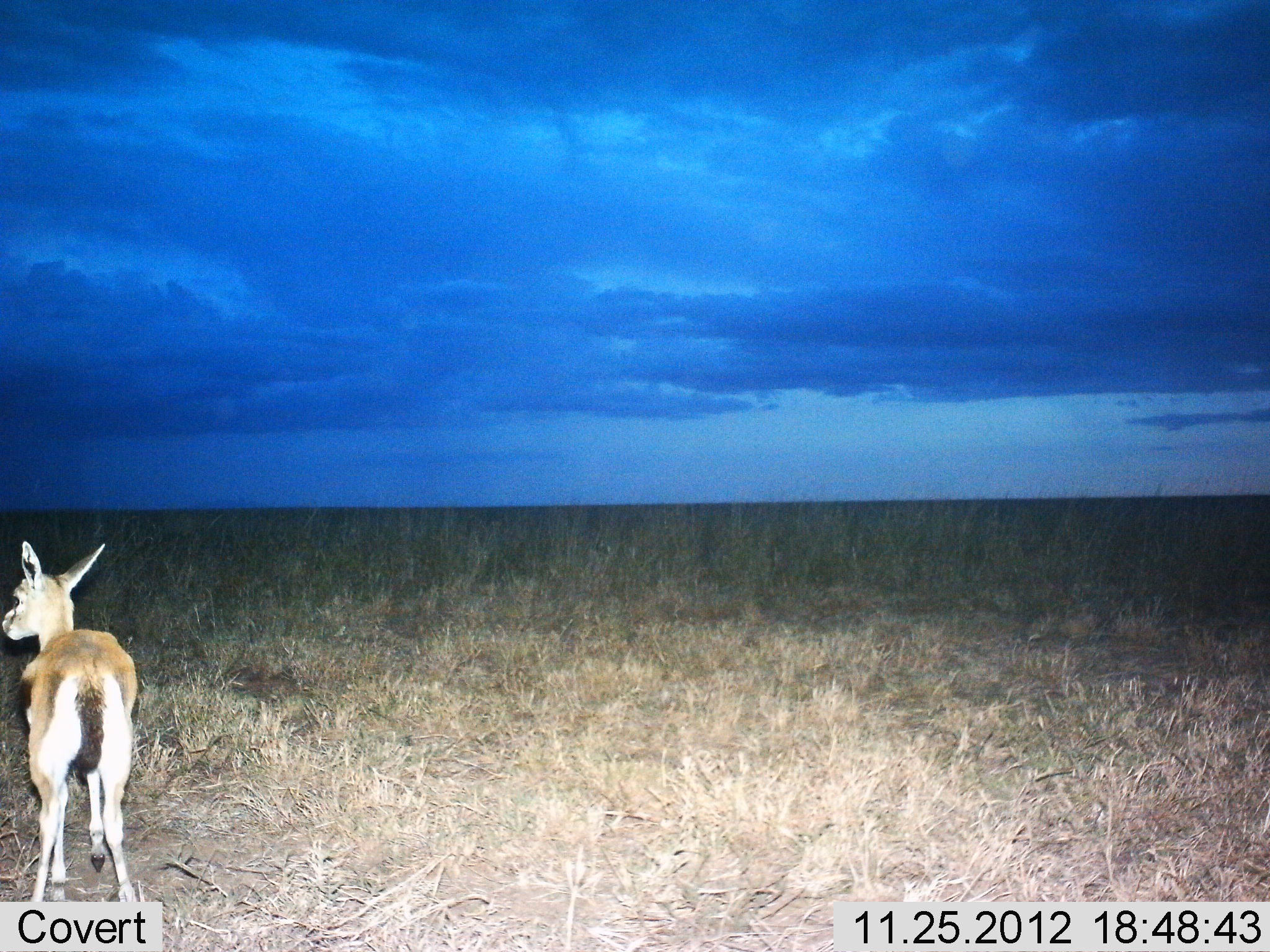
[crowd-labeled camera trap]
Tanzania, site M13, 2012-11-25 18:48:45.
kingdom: Animalia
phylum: Chordata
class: Mammalia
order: Artiodactyla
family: Bovidae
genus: Eudorcas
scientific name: Eudorcas thomsonii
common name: thomson's gazelle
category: gazellethomsons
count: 1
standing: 93%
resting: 0%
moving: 7%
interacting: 0%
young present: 22%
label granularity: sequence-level